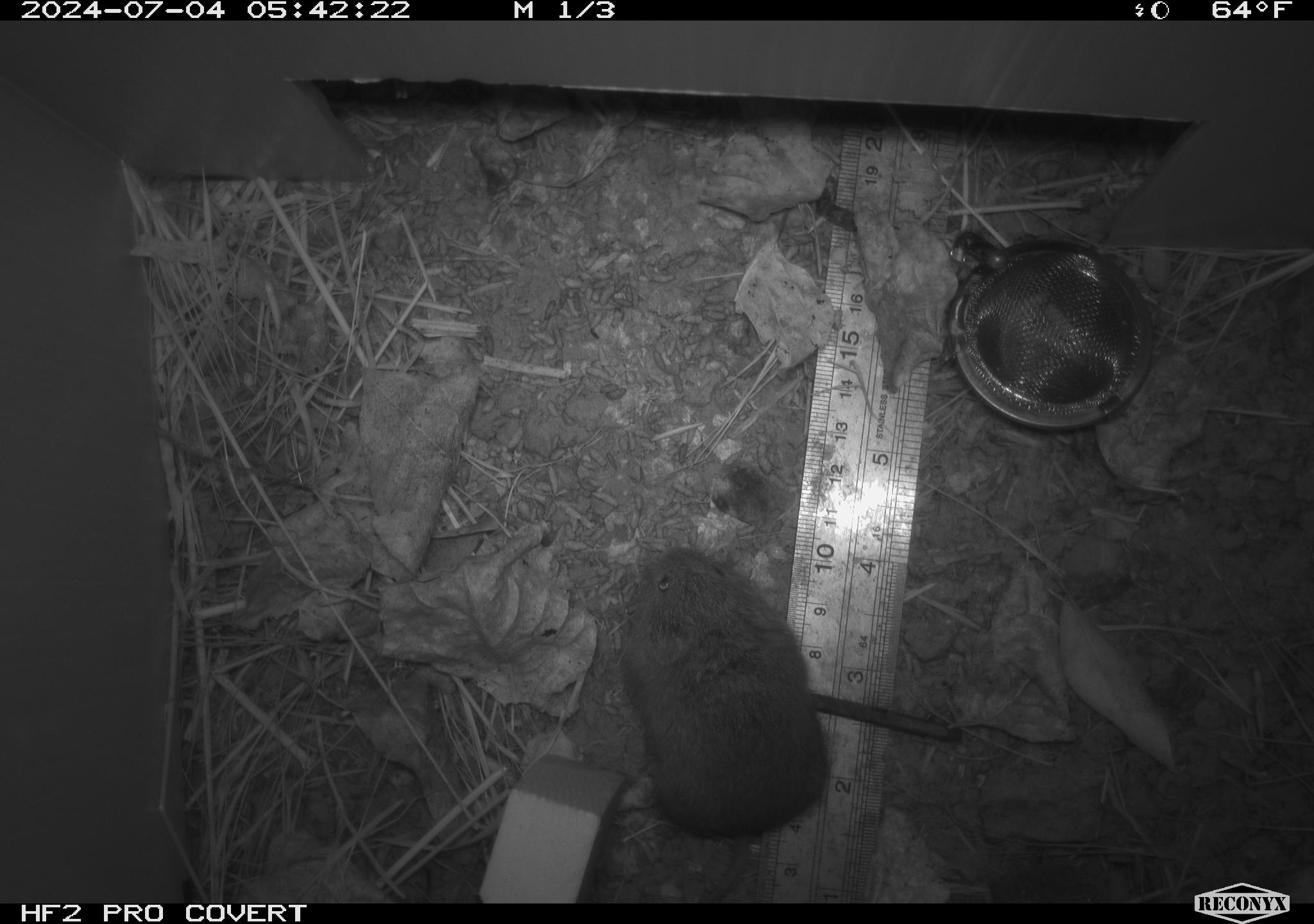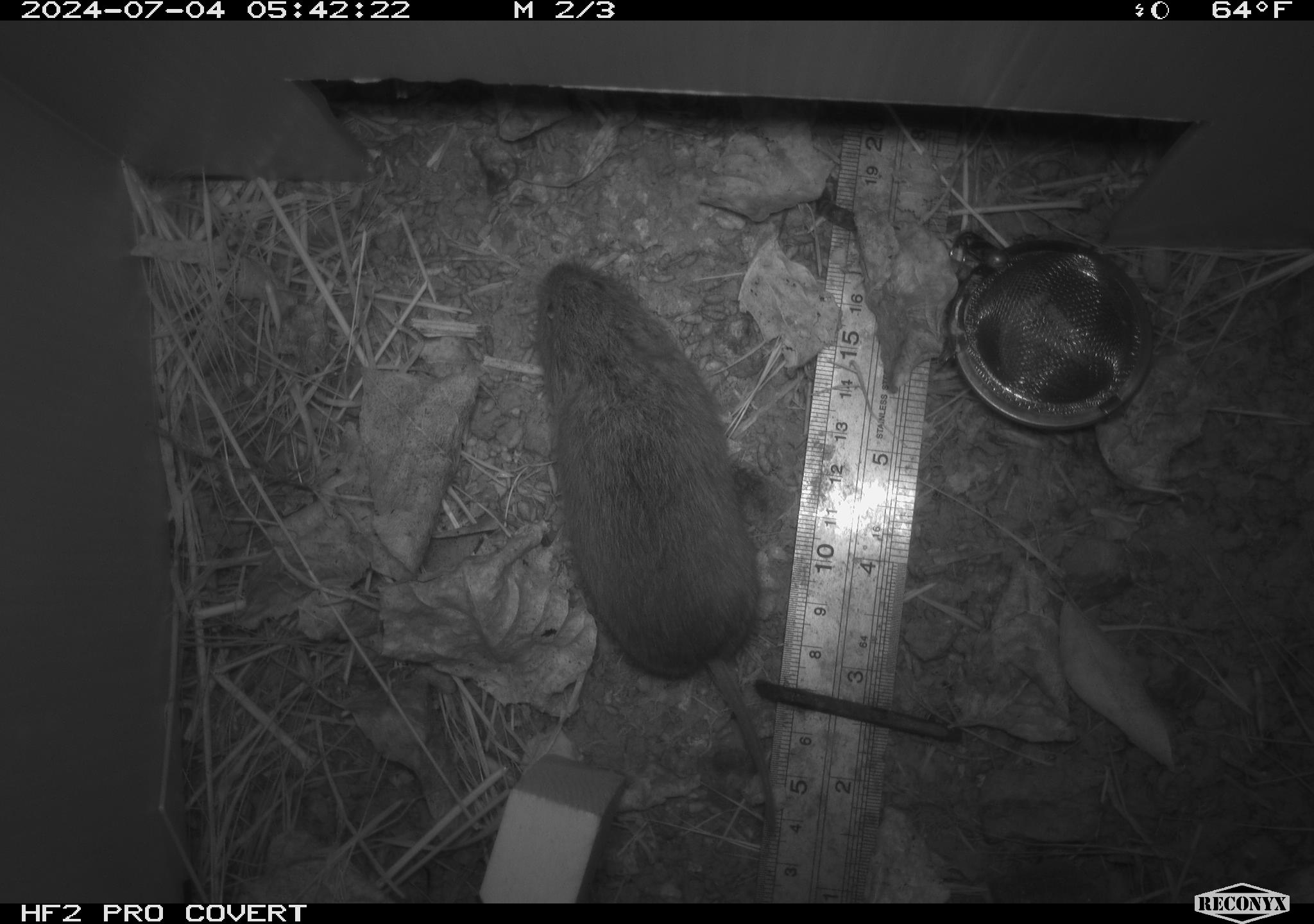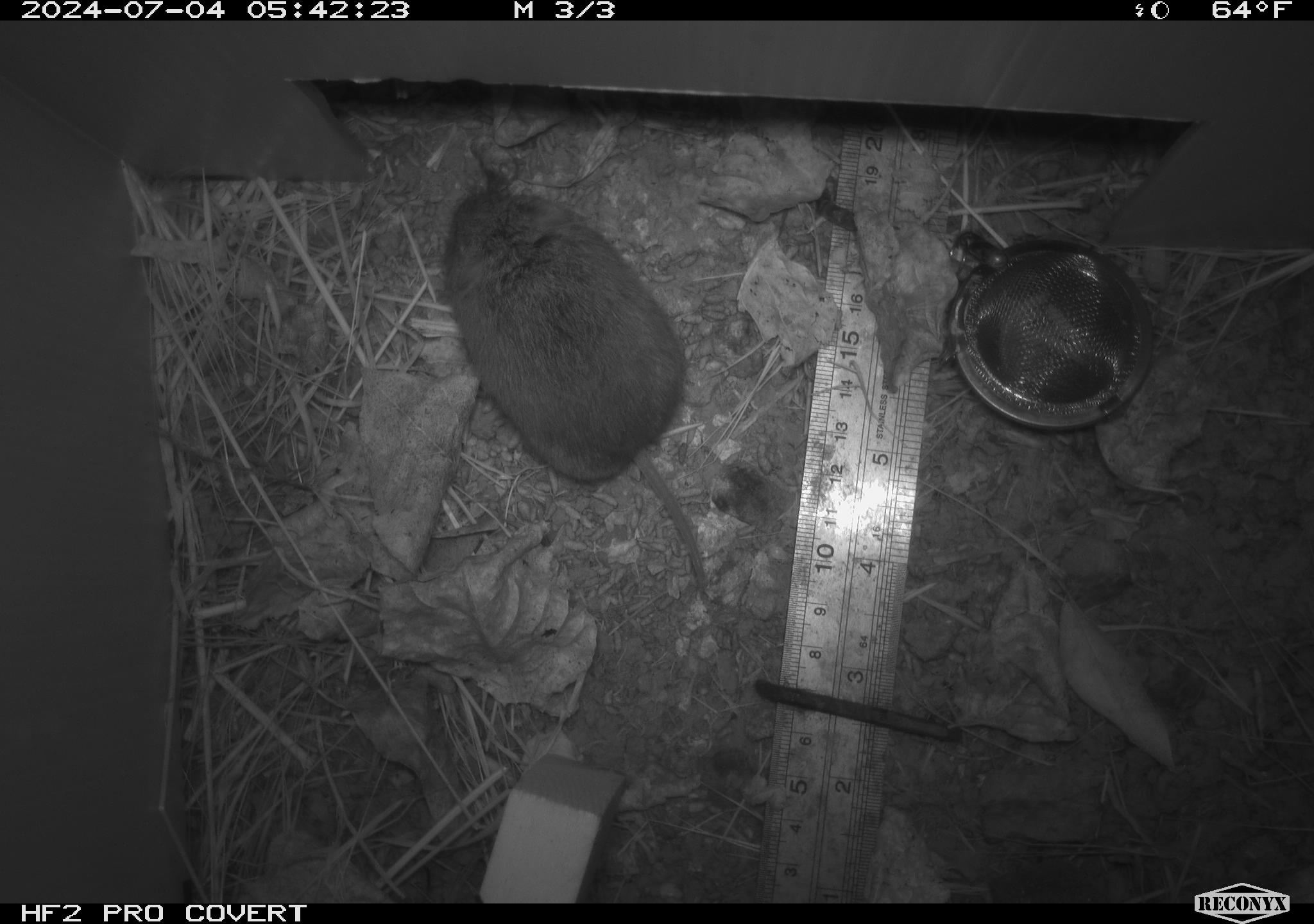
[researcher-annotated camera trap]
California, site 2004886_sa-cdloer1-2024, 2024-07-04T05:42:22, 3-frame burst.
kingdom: Animalia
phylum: Chordata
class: Mammalia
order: Rodentia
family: Cricetidae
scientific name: Arvicolinae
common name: voles, lemmings, and muskrats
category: arvicolinae subfamily